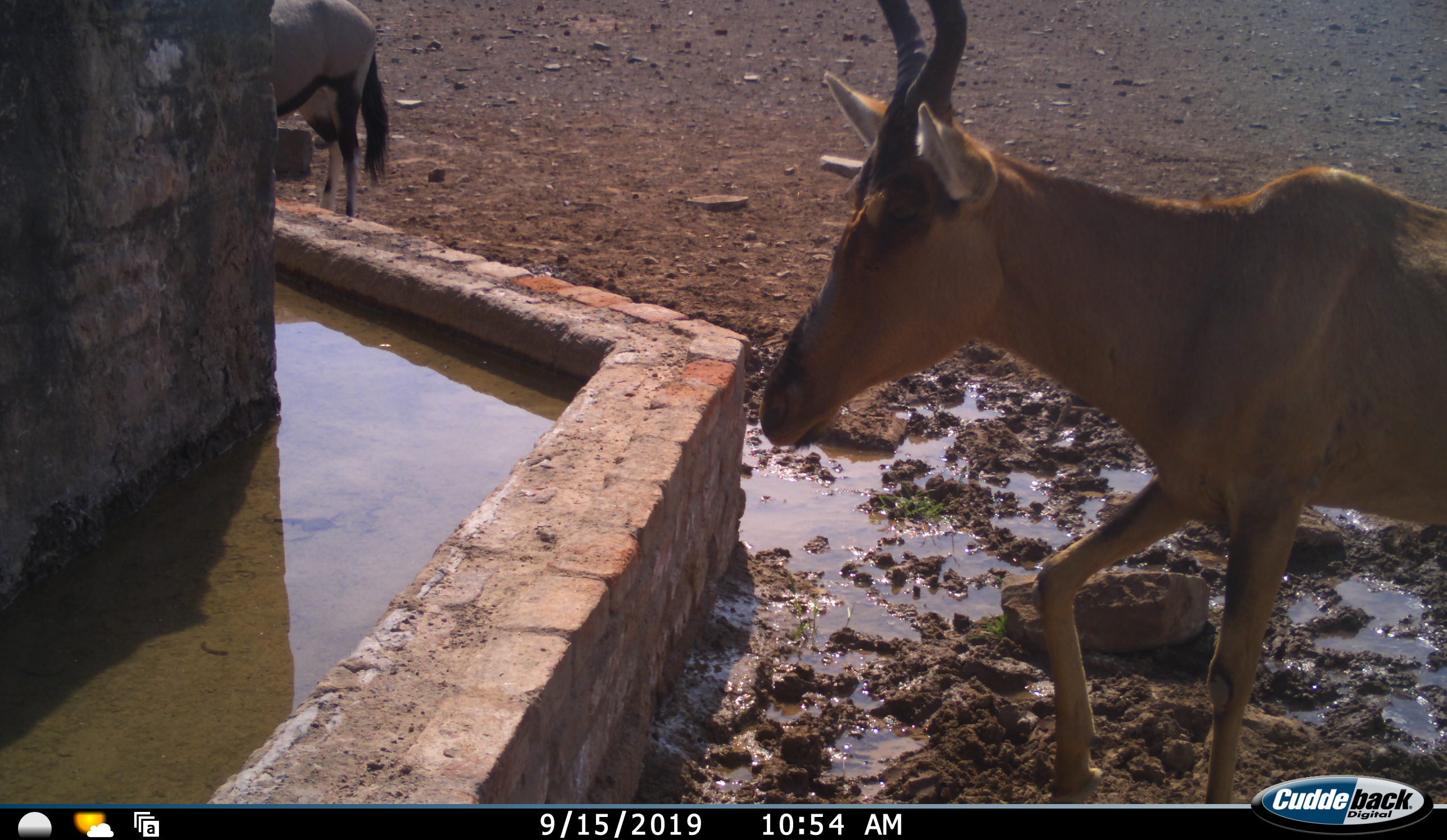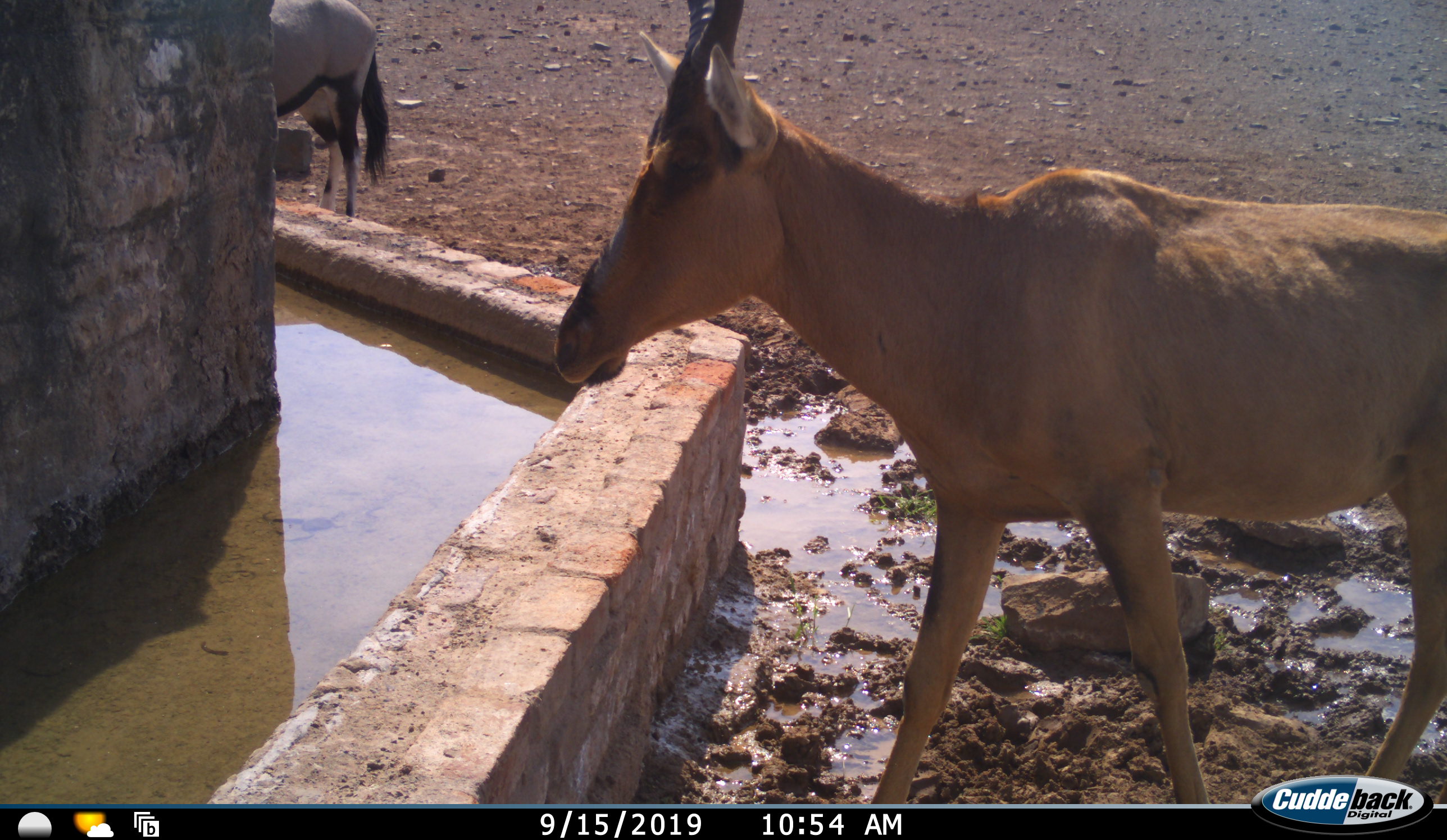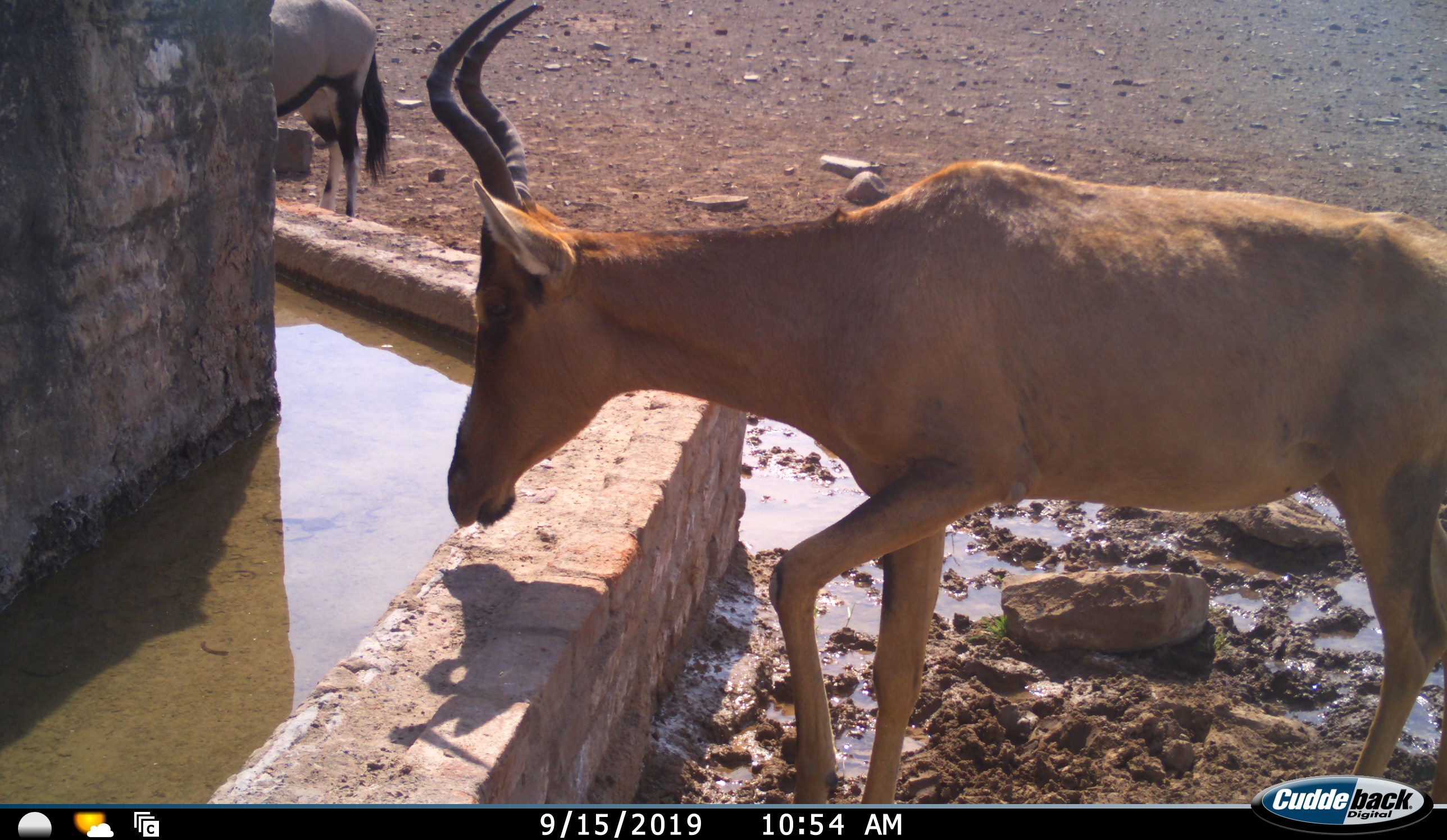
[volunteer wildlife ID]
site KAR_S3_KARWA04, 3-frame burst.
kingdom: Animalia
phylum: Chordata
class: Mammalia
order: Artiodactyla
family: Bovidae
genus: Oryx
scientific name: Oryx gazella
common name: gemsbok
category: oryx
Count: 1.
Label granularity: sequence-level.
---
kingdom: Animalia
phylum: Chordata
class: Mammalia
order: Artiodactyla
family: Bovidae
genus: Alcelaphus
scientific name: Alcelaphus buselaphus caama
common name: red hartebeest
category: hartebeestred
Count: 1.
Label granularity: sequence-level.